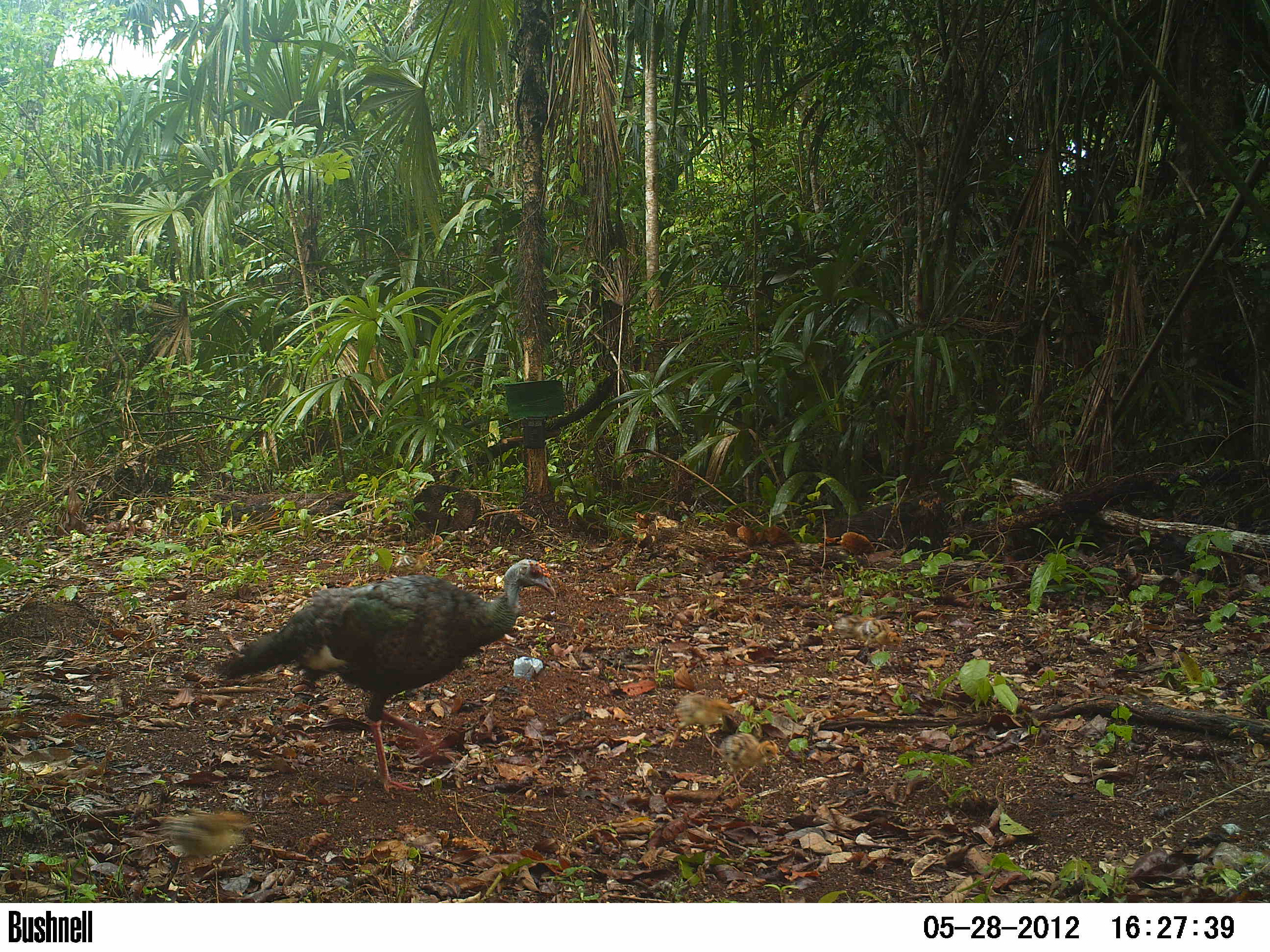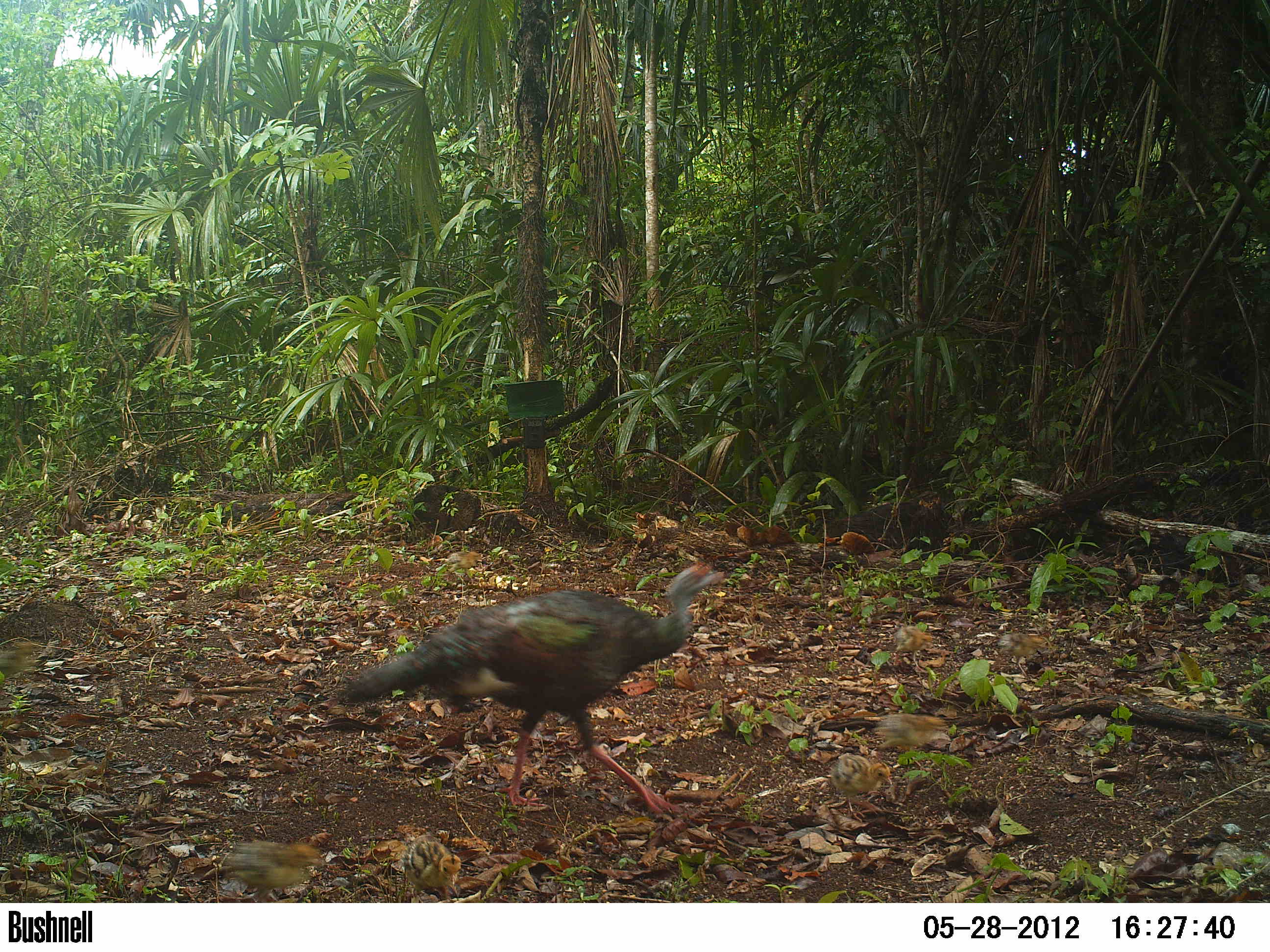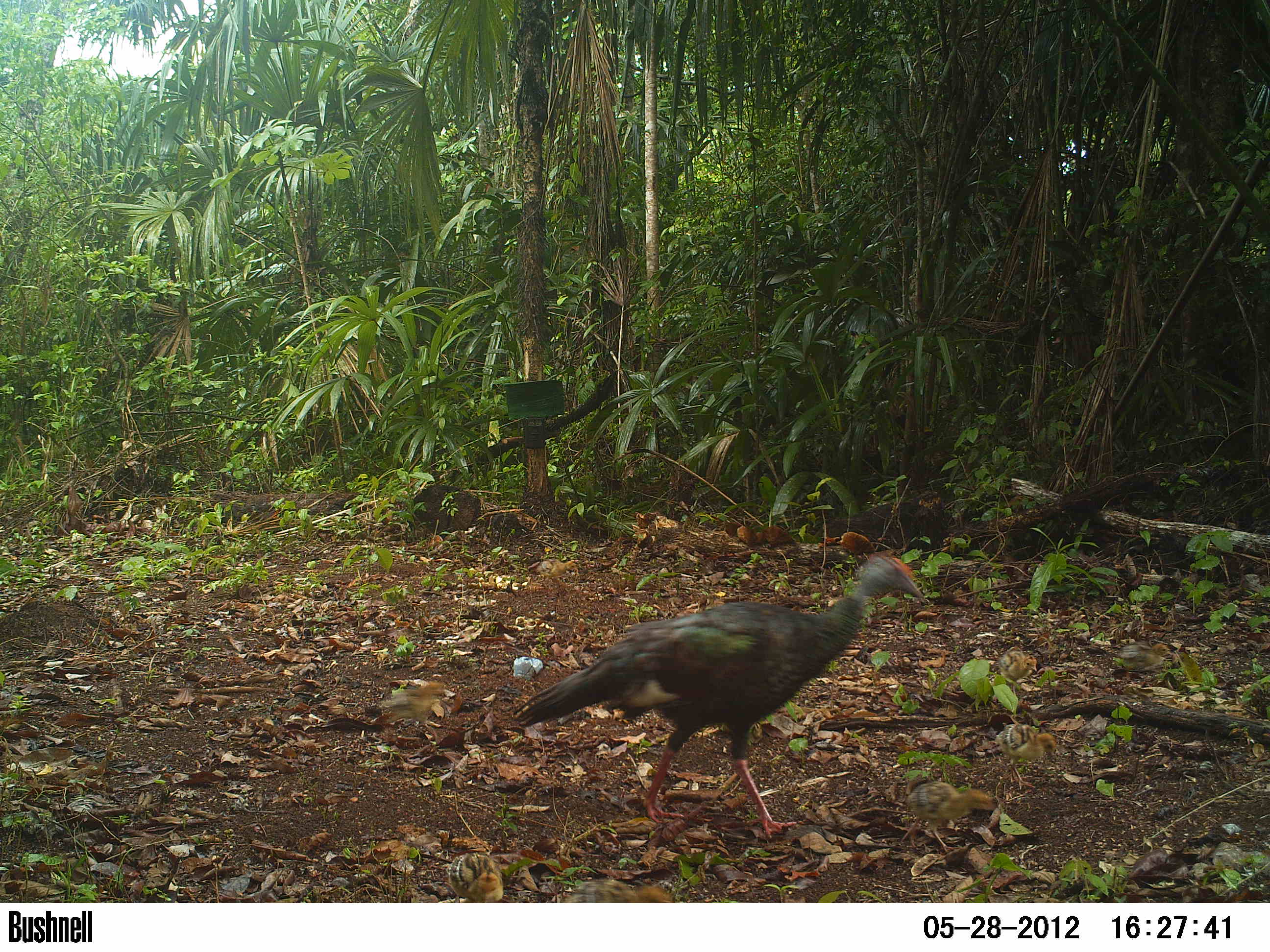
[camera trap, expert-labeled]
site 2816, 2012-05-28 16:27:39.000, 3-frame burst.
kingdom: Animalia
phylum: Chordata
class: Aves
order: Galliformes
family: Phasianidae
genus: Meleagris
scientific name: Meleagris ocellata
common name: ocellated turkey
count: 1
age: adult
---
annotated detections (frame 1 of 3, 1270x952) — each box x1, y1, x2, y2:
meleagris ocellata: 212, 557, 556, 798; 153, 809, 256, 892; 669, 692, 736, 758; 719, 732, 780, 794; 852, 619, 902, 666; 831, 613, 876, 653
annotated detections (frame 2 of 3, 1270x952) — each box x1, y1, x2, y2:
meleagris ocellata: 335, 559, 729, 822; 218, 839, 325, 902; 873, 711, 950, 771; 397, 833, 461, 902; 829, 753, 892, 821; 995, 625, 1054, 680; 891, 626, 934, 672; 0, 637, 39, 684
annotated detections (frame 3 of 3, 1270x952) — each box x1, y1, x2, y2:
meleagris ocellata: 507, 551, 923, 838; 901, 781, 996, 853; 378, 681, 445, 745; 995, 723, 1056, 790; 447, 851, 503, 903; 561, 879, 673, 903; 1117, 643, 1170, 684; 997, 646, 1037, 695; 536, 559, 577, 582